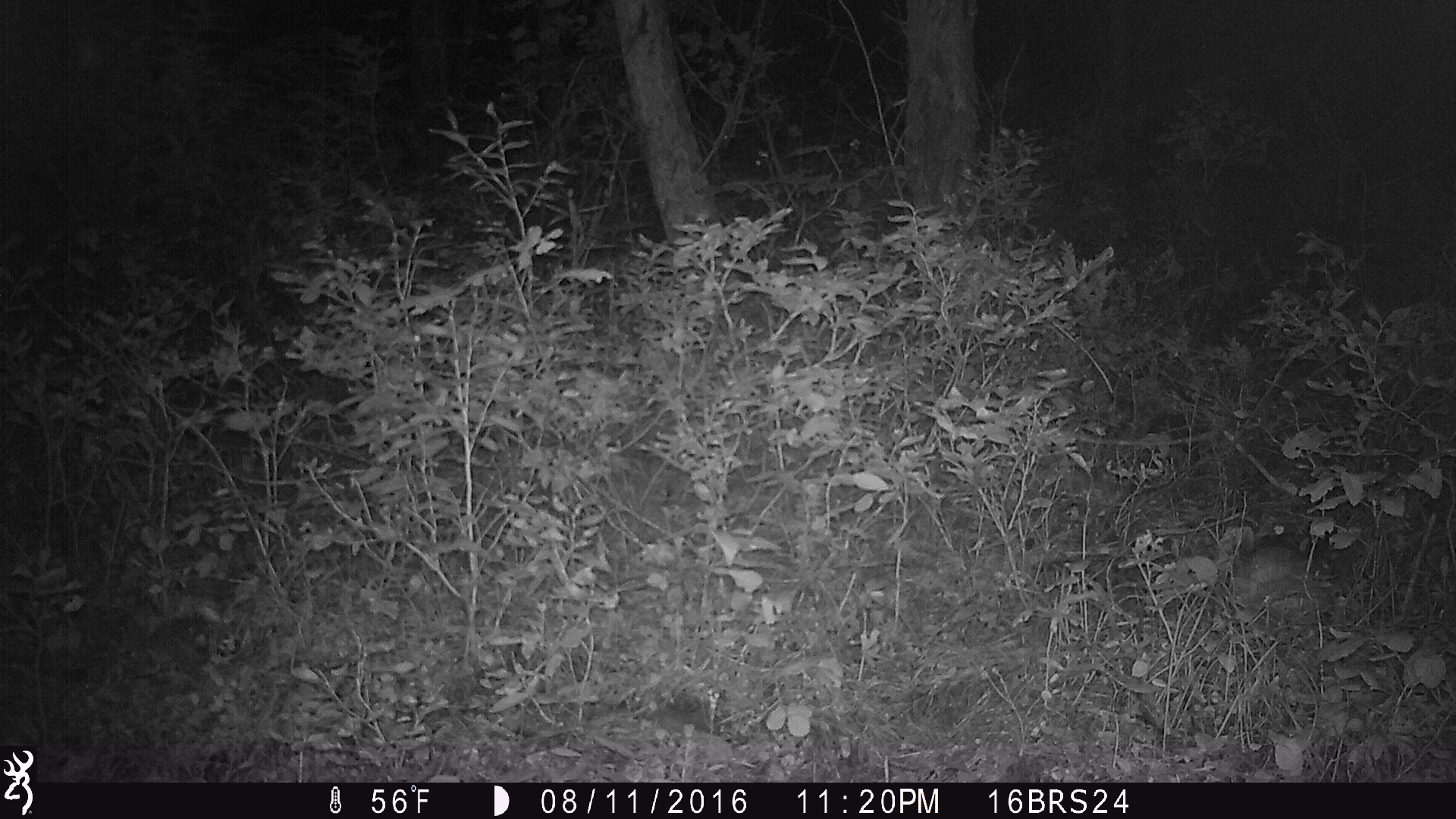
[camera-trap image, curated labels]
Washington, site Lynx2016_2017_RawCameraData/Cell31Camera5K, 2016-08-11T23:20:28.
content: unidentified animal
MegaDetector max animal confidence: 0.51